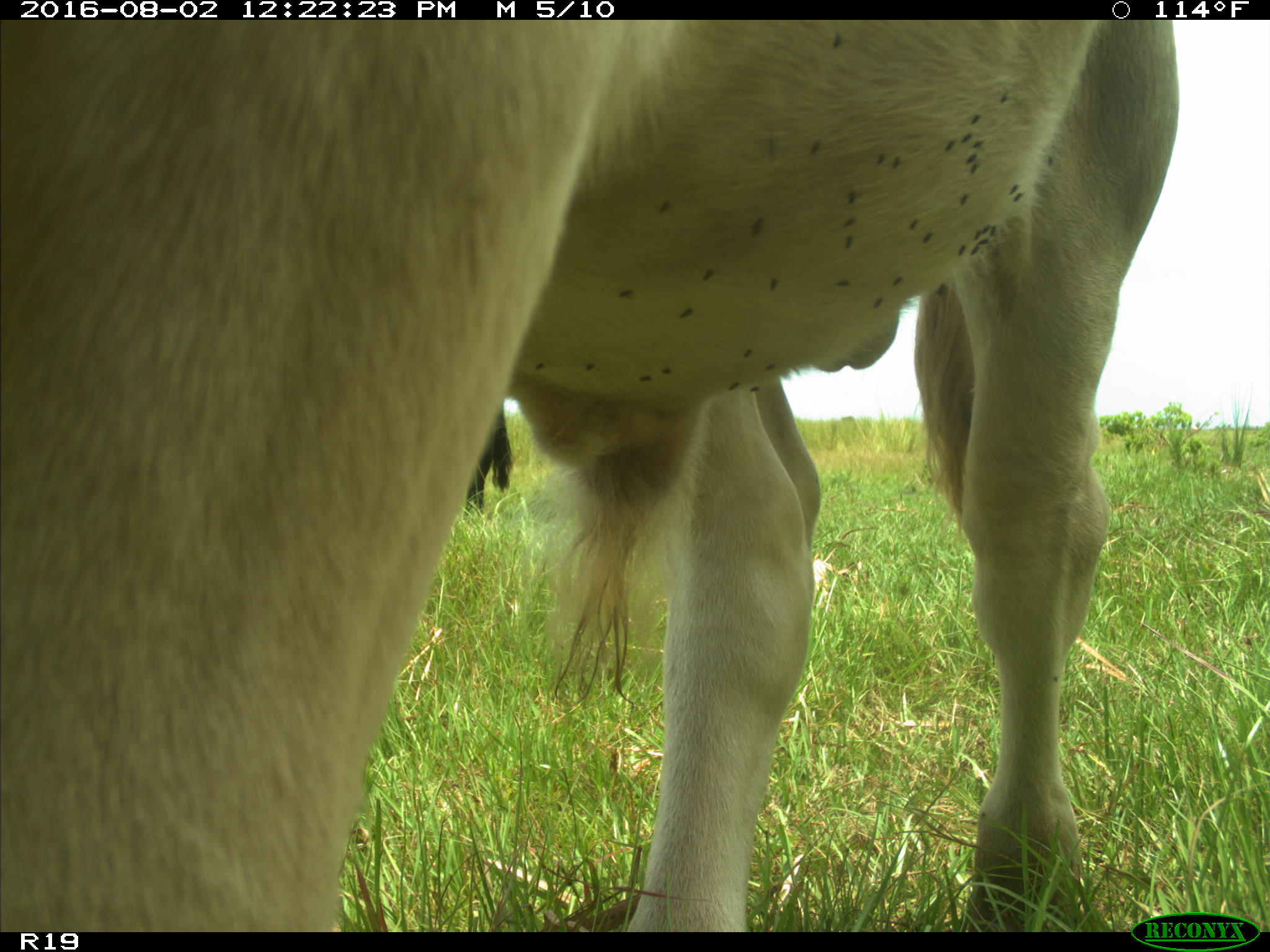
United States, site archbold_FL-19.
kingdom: Animalia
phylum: Chordata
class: Mammalia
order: Artiodactyla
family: Bovidae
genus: Bos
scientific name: Bos taurus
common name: domestic cow